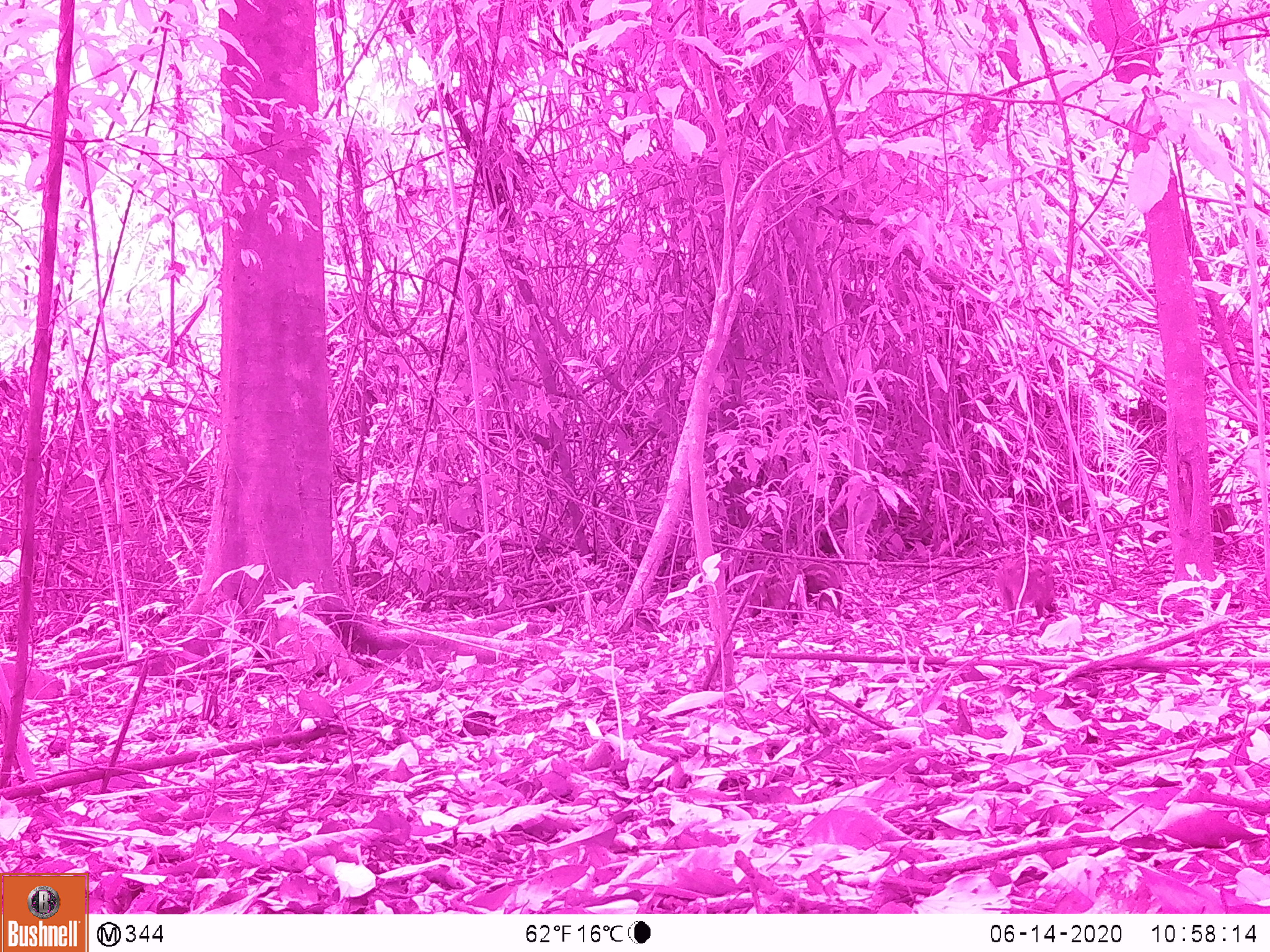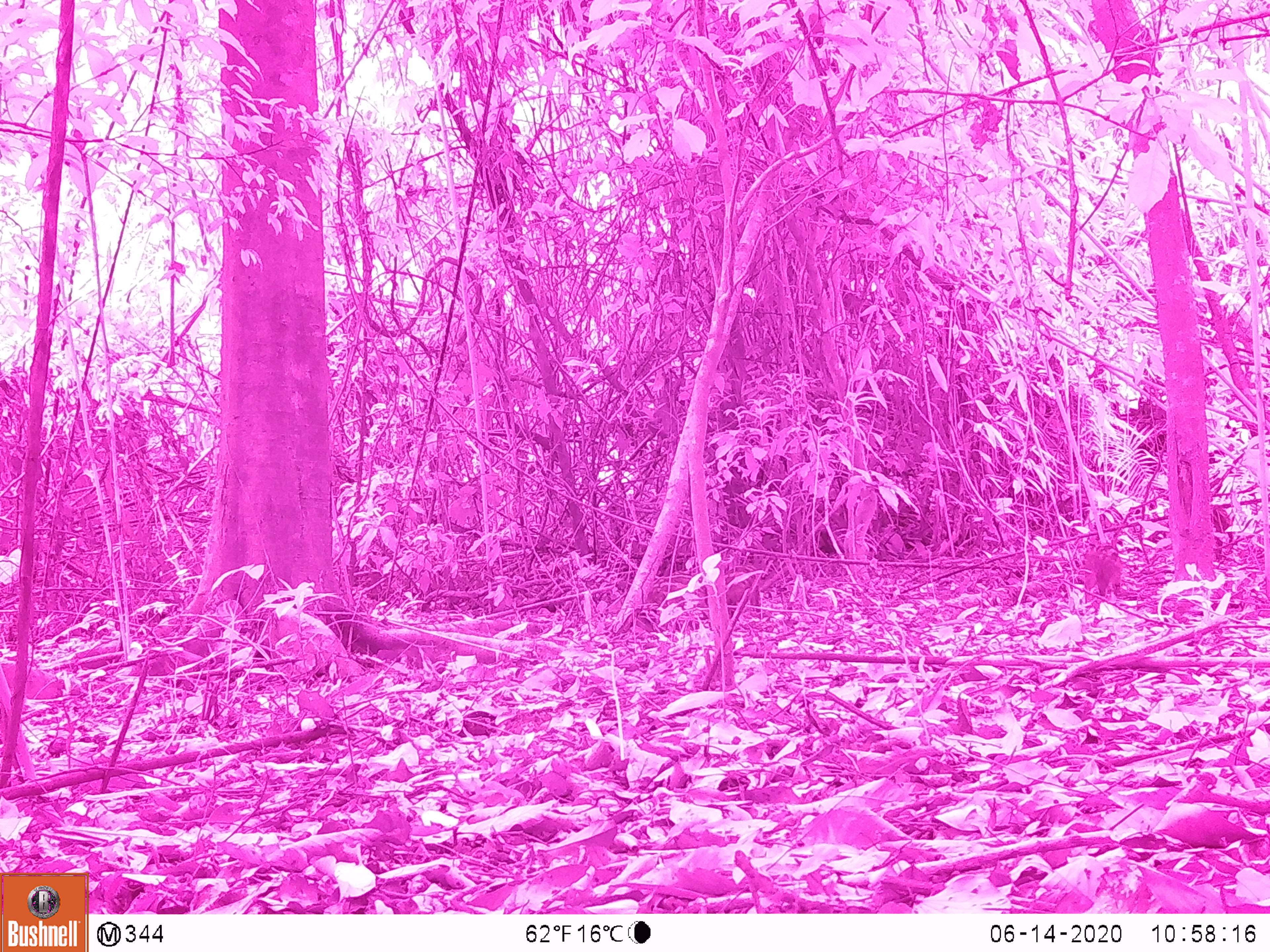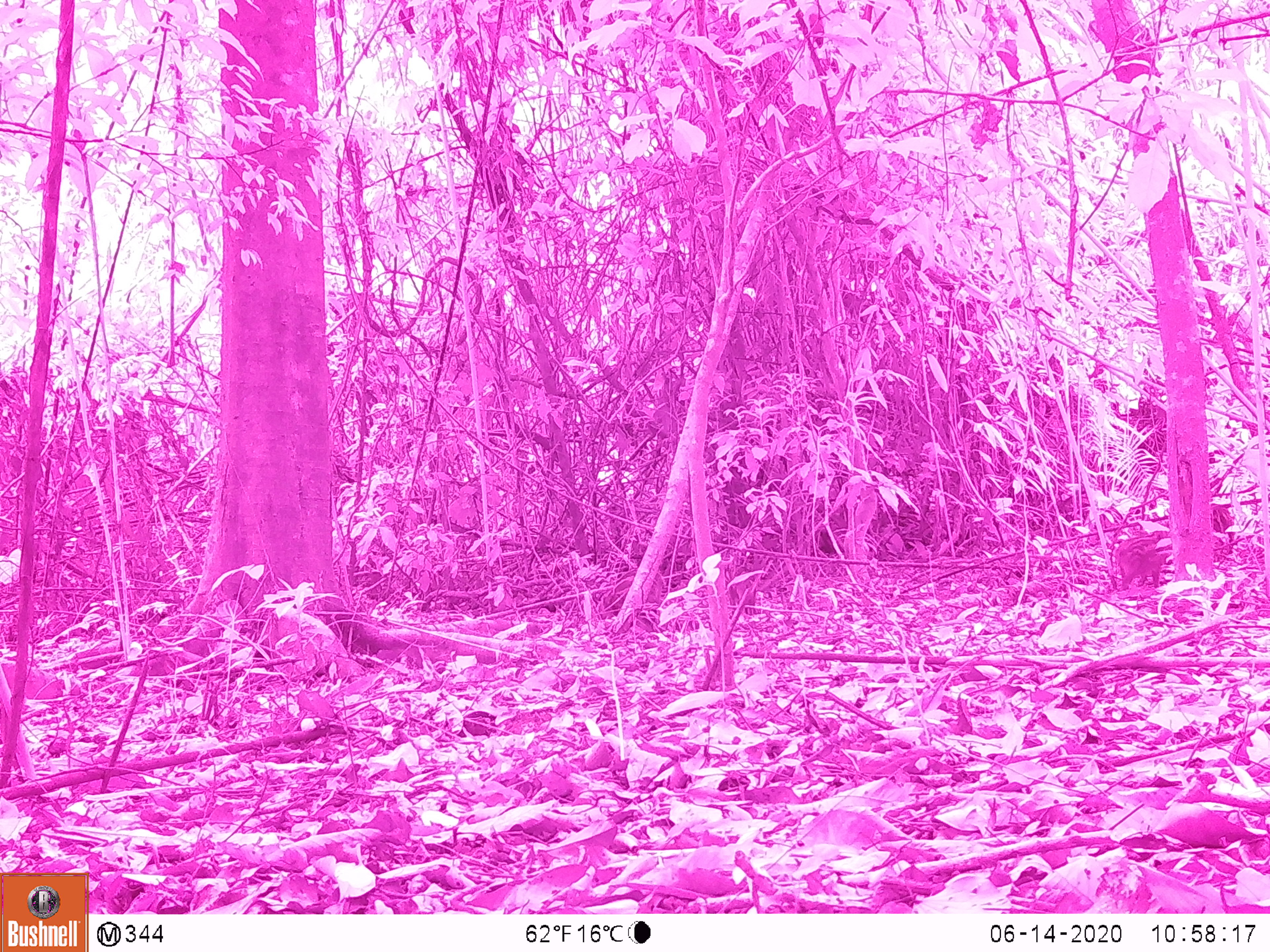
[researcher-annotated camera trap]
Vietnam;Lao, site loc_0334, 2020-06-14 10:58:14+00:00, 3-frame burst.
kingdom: Animalia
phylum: Chordata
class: Mammalia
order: Artiodactyla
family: Suidae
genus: Sus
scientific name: Sus scrofa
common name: eurasian wild pig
Eurasian wild pig (Sus scrofa). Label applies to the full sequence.